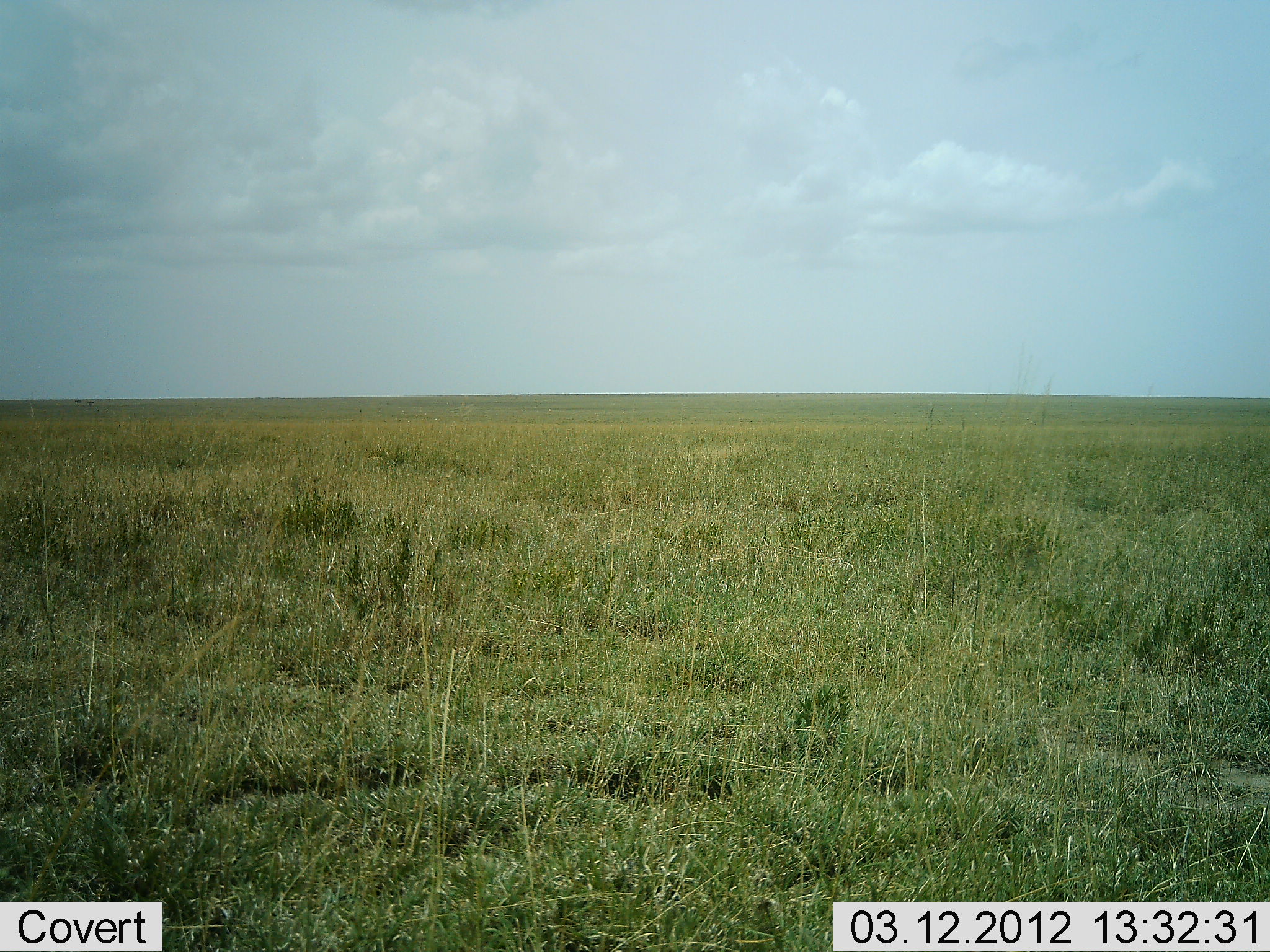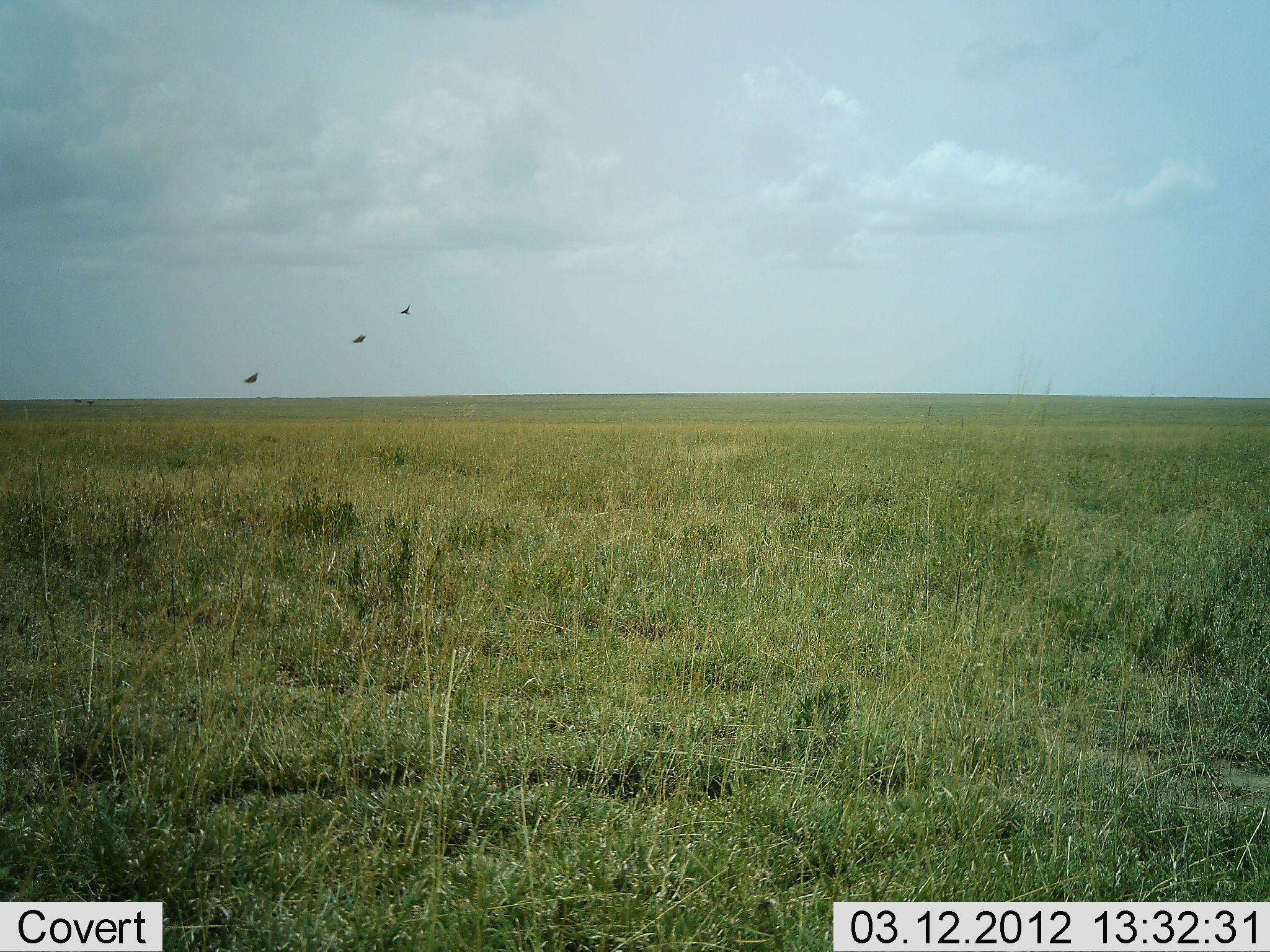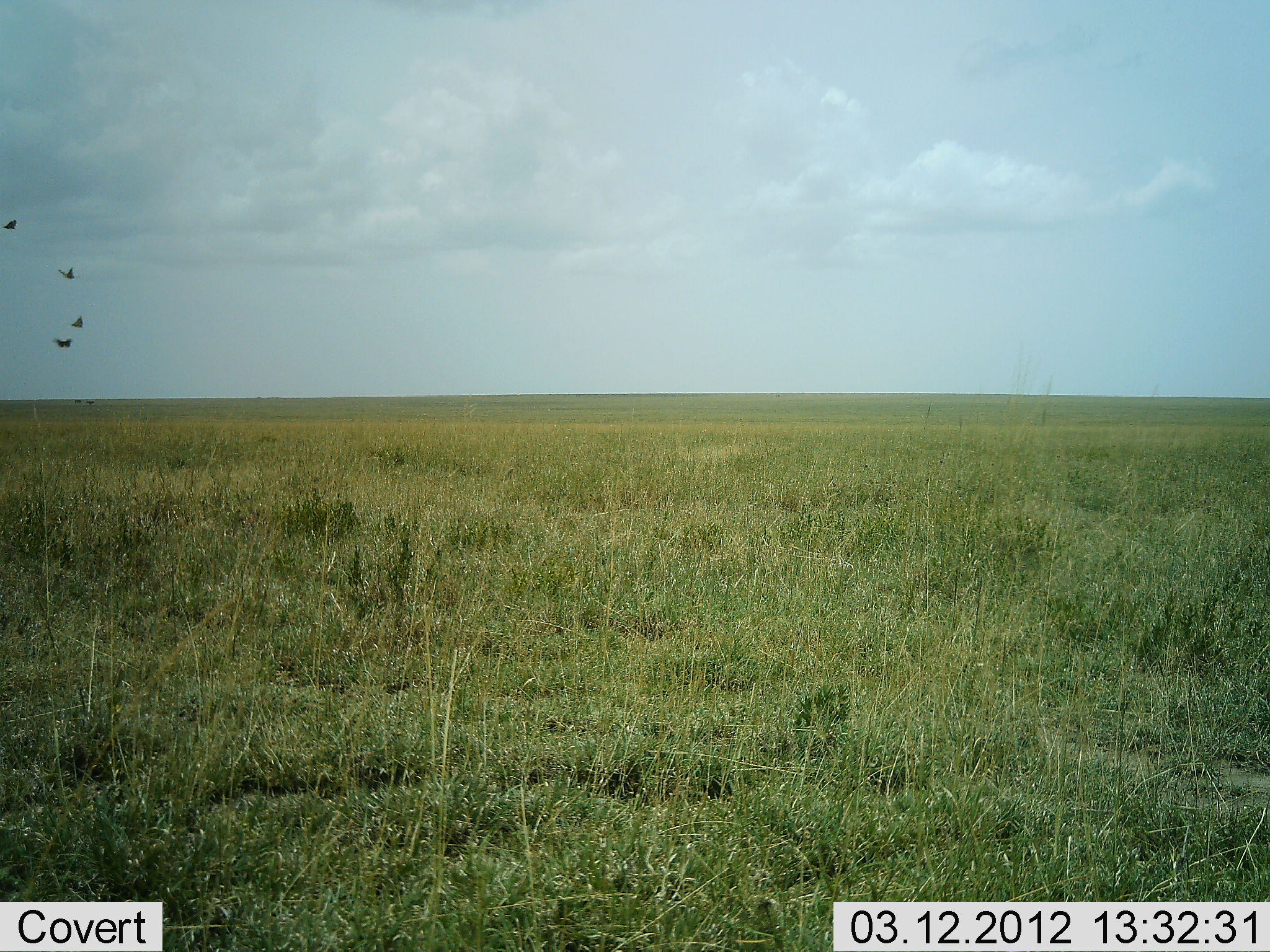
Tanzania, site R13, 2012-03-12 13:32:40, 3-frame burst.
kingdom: Animalia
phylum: Chordata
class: Aves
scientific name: Aves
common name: bird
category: otherbird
Otherbird (bird) (Aves), count 4. Behavior (volunteer vote fractions): standing 0%, resting 0%, moving 100%, interacting 0%. Young present (vote fraction): 0%. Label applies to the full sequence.